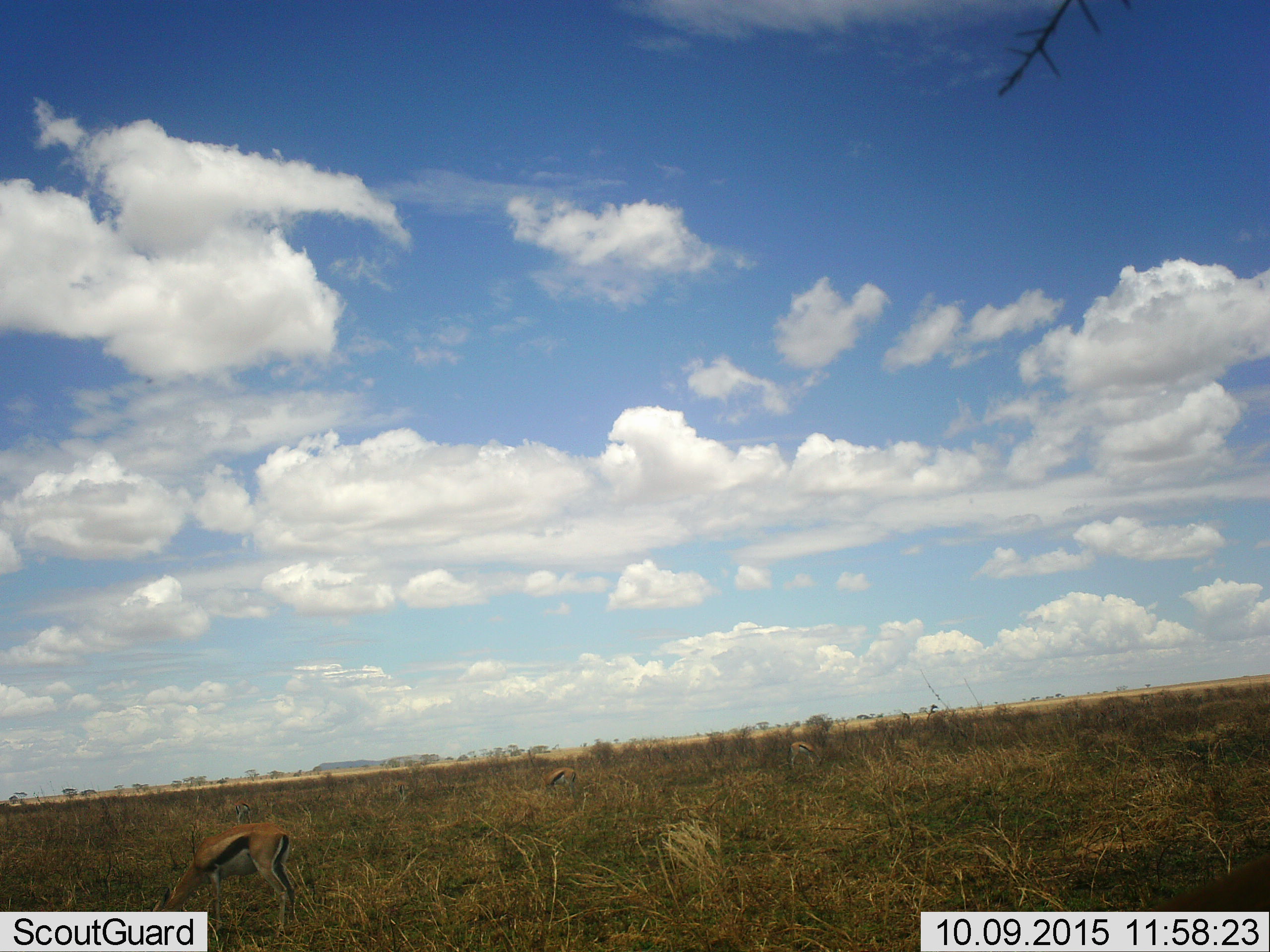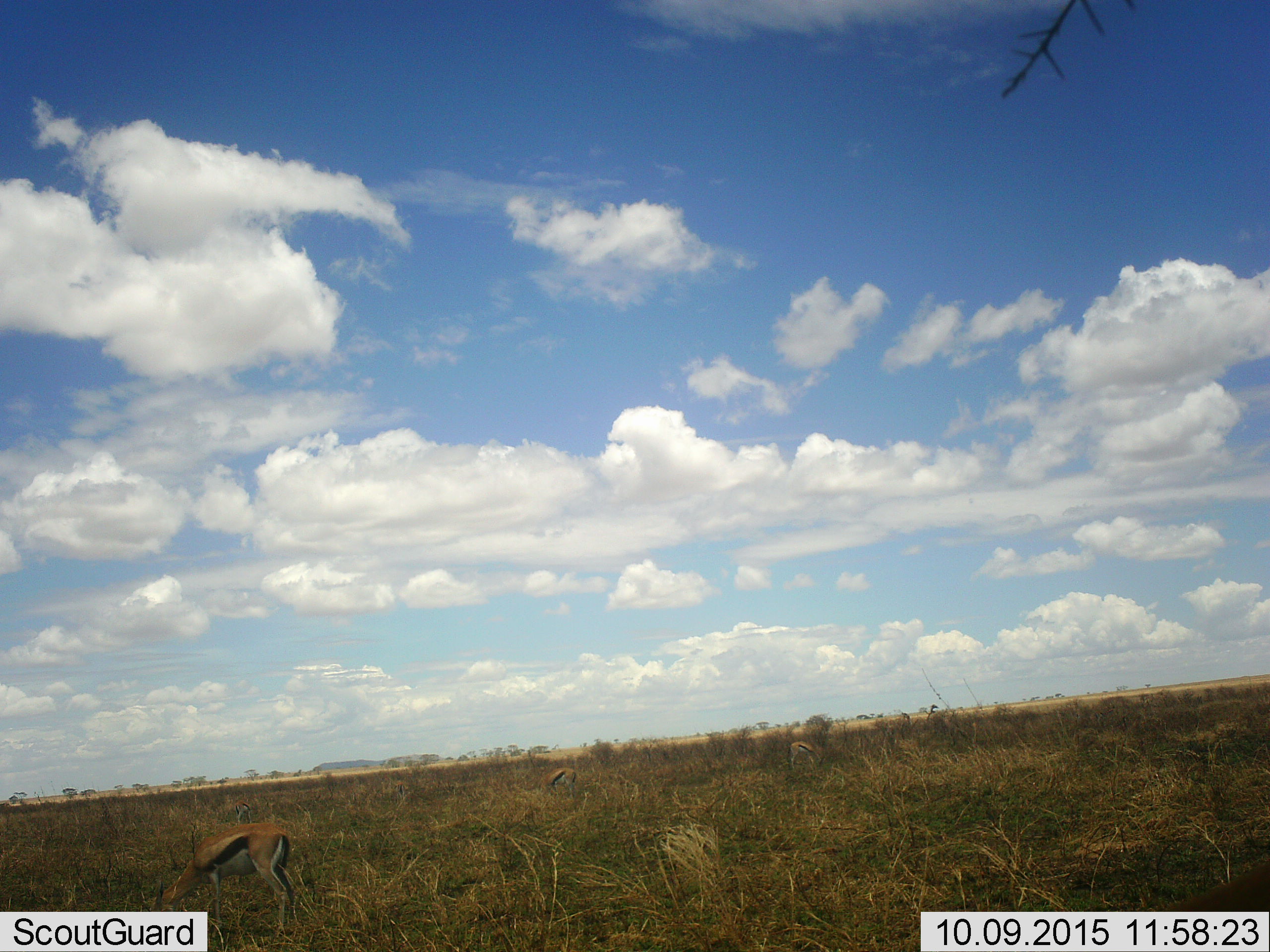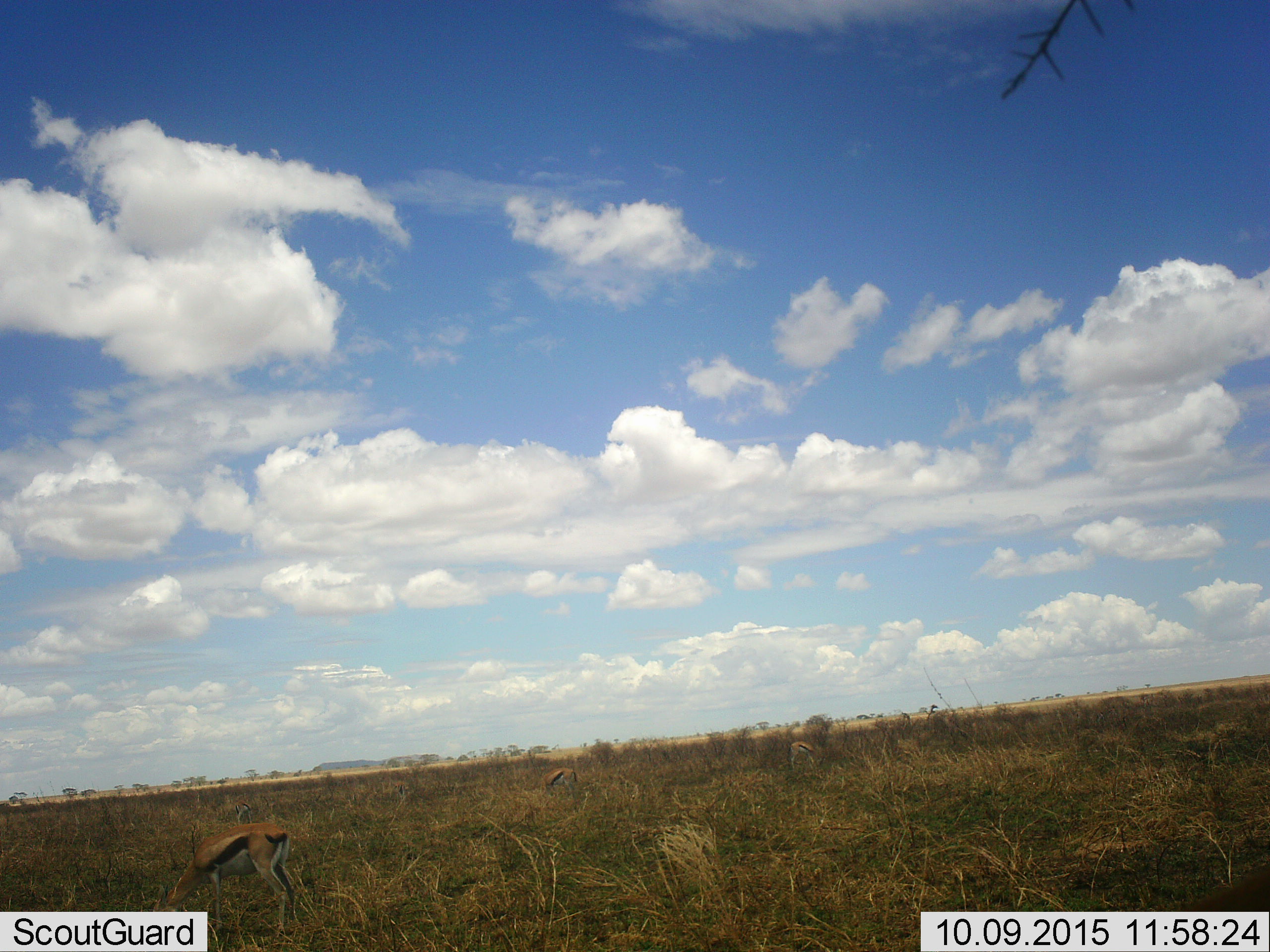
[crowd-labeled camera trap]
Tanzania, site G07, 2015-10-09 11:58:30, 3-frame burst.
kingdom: Animalia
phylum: Chordata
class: Mammalia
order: Artiodactyla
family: Bovidae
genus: Eudorcas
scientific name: Eudorcas thomsonii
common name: thomson's gazelle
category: gazellethomsons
Gazellethomsons (thomson's gazelle) (Eudorcas thomsonii), count 3. Behavior (volunteer vote fractions): standing 29%, resting 0%, moving 0%, interacting 0%. Young present (vote fraction): 0%. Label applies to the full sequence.